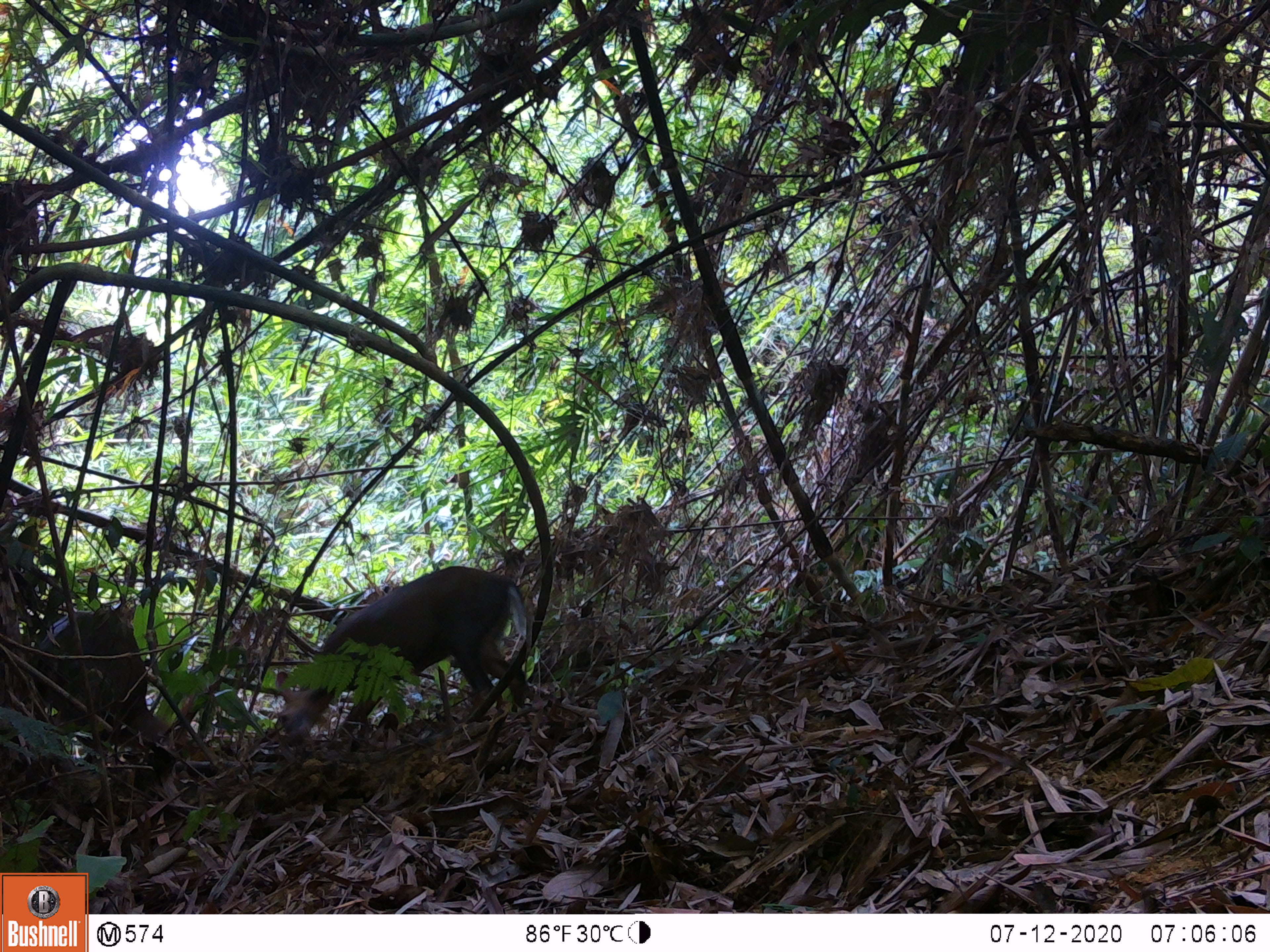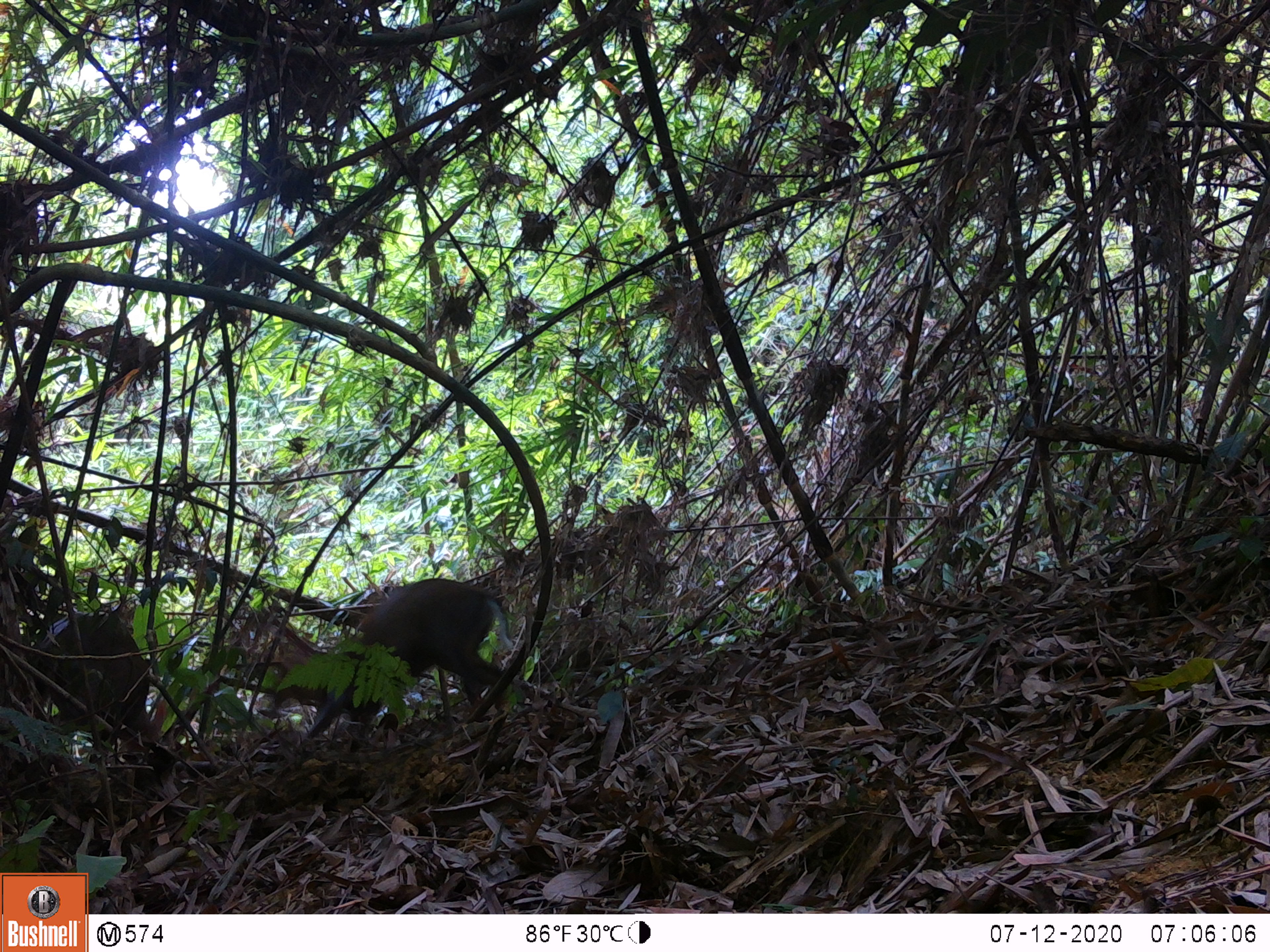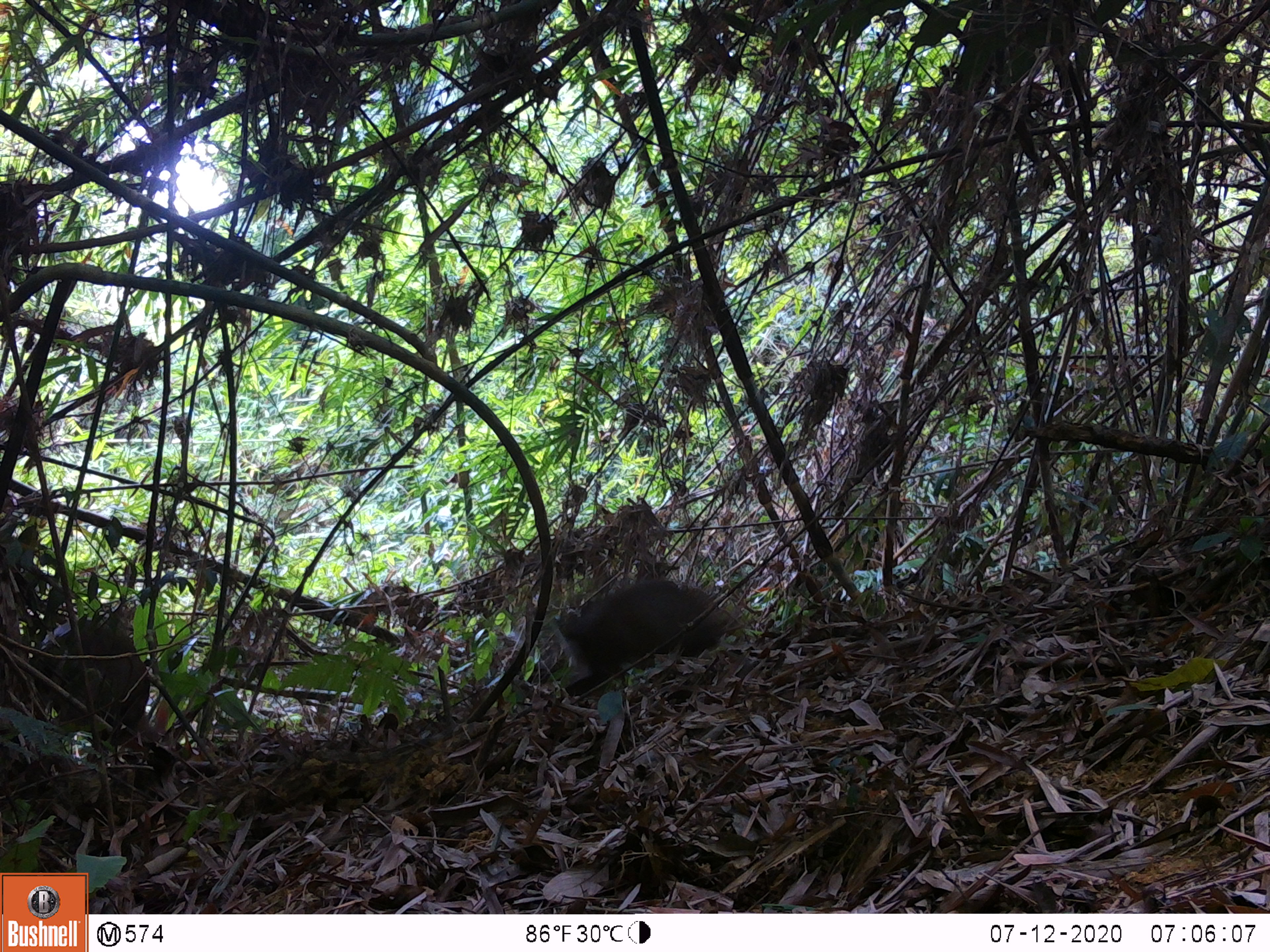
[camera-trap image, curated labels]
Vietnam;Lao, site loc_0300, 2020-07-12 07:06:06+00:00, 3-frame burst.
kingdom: Animalia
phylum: Chordata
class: Mammalia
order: Artiodactyla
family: Cervidae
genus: Muntiacus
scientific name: Muntiacus rooseveltorum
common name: roosevelt's muntjac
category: roosevelts muntjac group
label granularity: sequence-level